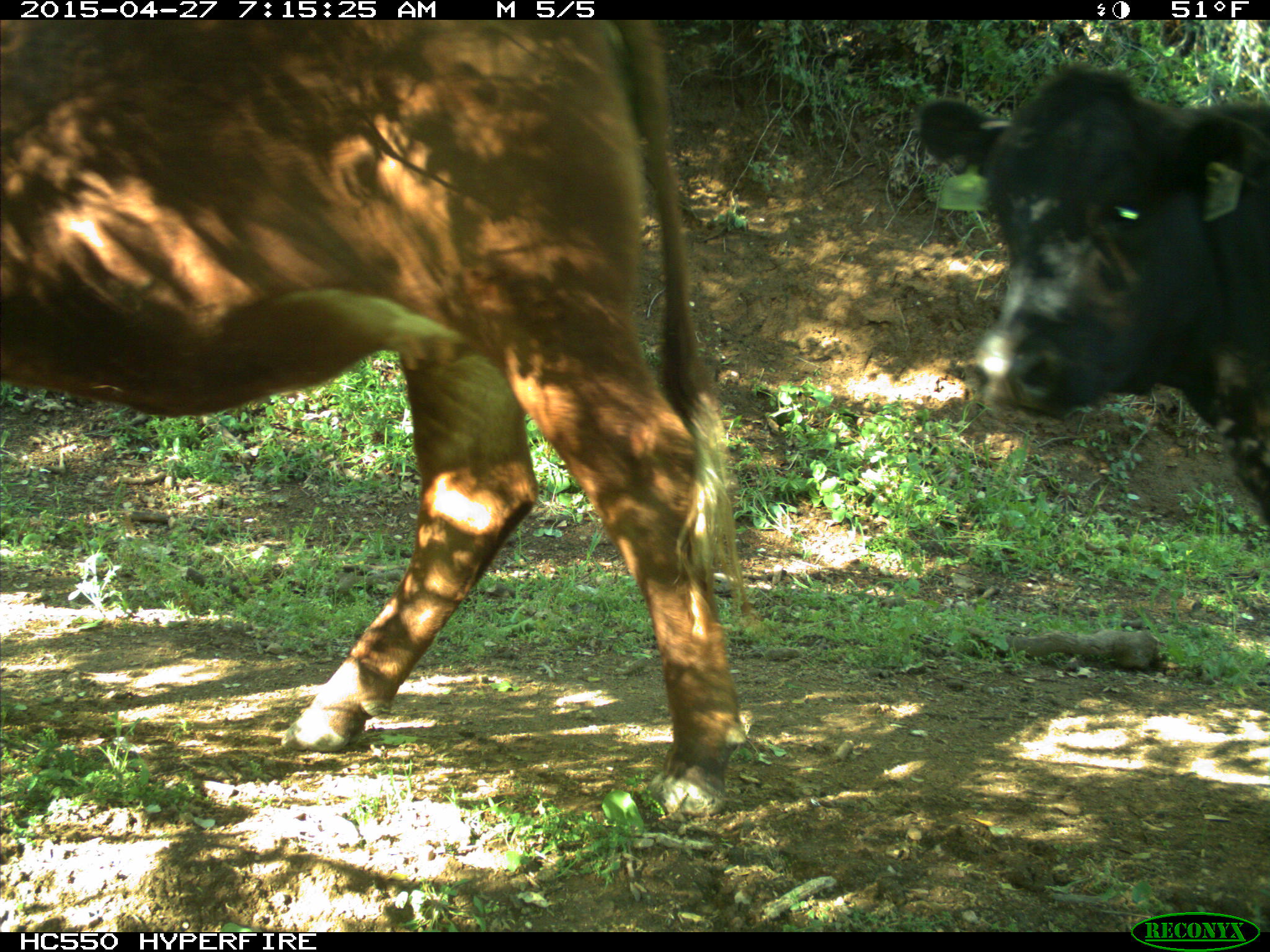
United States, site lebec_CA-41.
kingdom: Animalia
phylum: Chordata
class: Mammalia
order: Artiodactyla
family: Bovidae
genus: Bos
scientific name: Bos taurus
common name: domestic cow